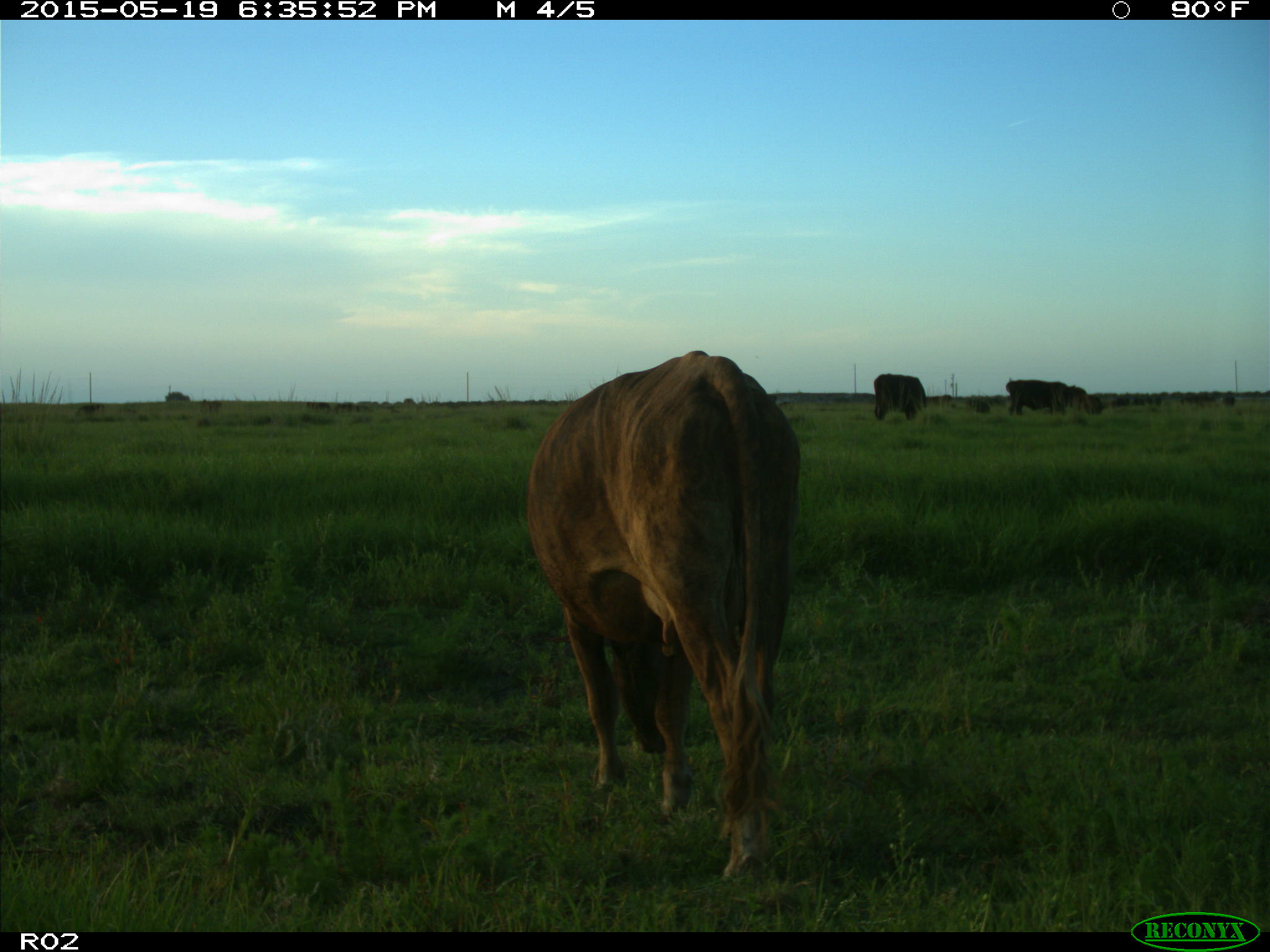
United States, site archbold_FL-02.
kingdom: Animalia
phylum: Chordata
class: Mammalia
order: Artiodactyla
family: Bovidae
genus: Bos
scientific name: Bos taurus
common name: domestic cow